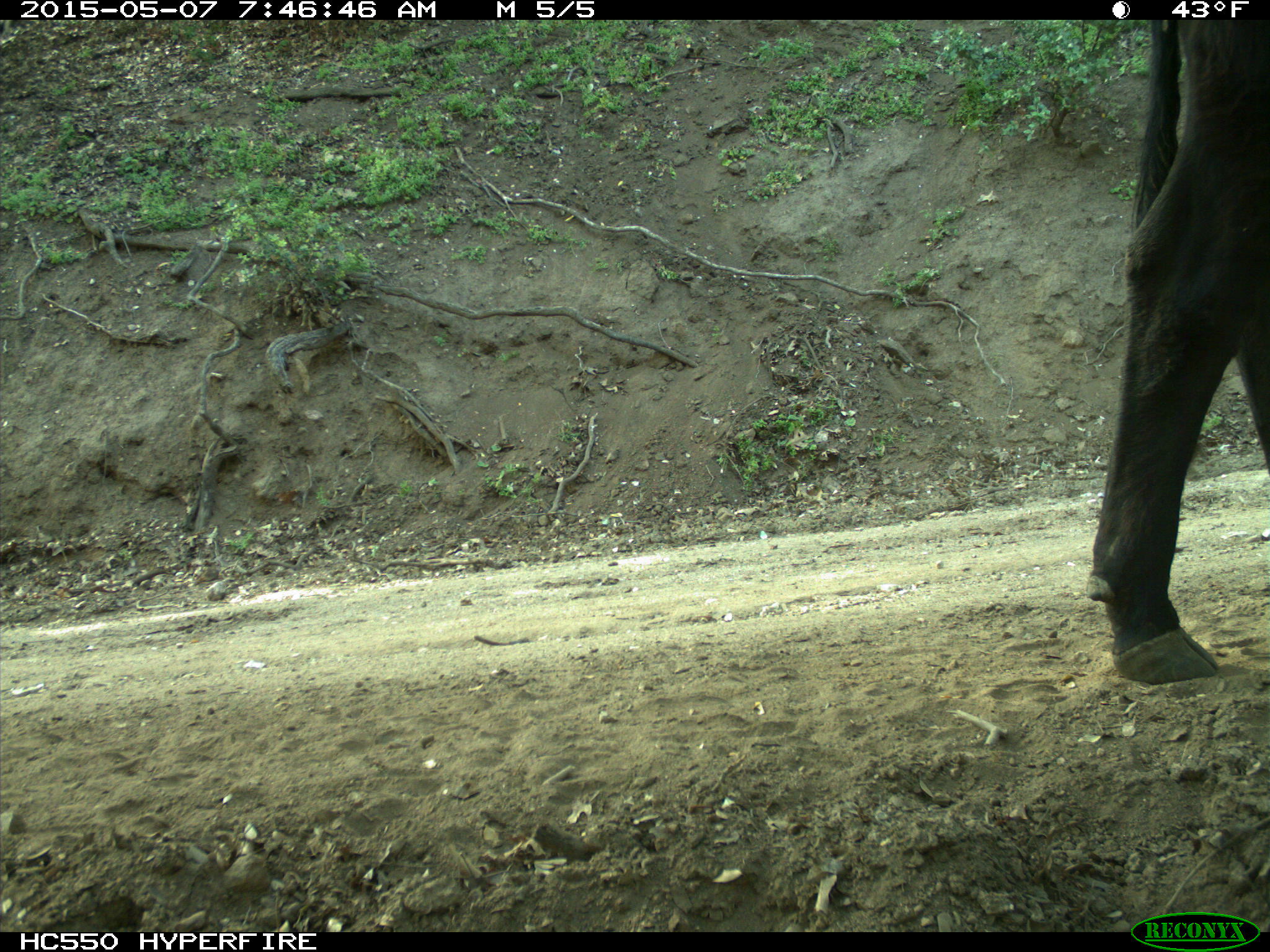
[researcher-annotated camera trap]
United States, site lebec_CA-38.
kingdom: Animalia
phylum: Chordata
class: Mammalia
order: Artiodactyla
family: Bovidae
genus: Bos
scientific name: Bos taurus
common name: domestic cow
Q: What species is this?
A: Bos taurus (domestic cow).